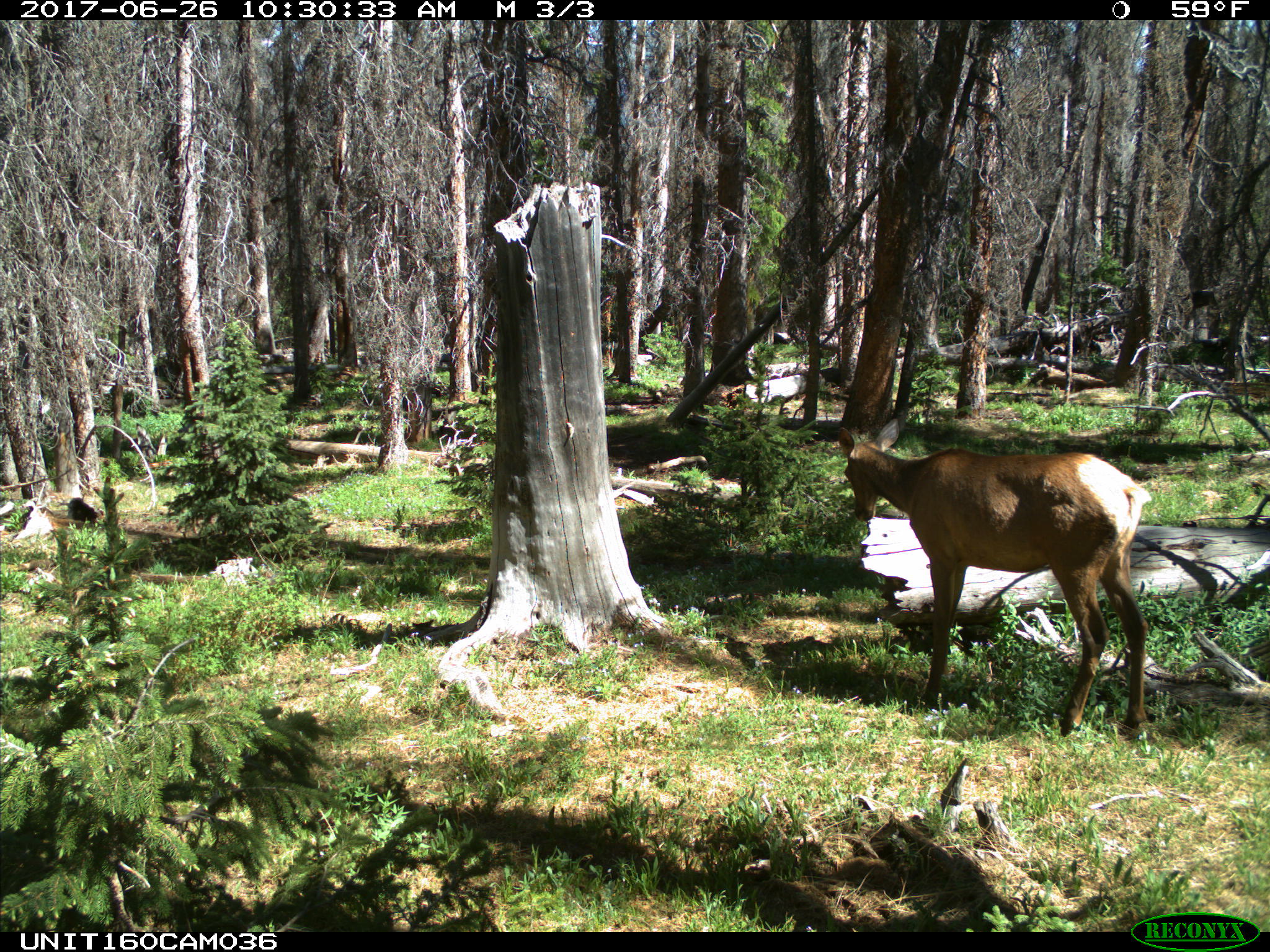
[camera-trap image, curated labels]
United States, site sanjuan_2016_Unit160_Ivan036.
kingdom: Animalia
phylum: Chordata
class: Mammalia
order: Artiodactyla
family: Cervidae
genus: Cervus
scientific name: Cervus elaphus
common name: red deer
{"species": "Cervus elaphus (red deer)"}